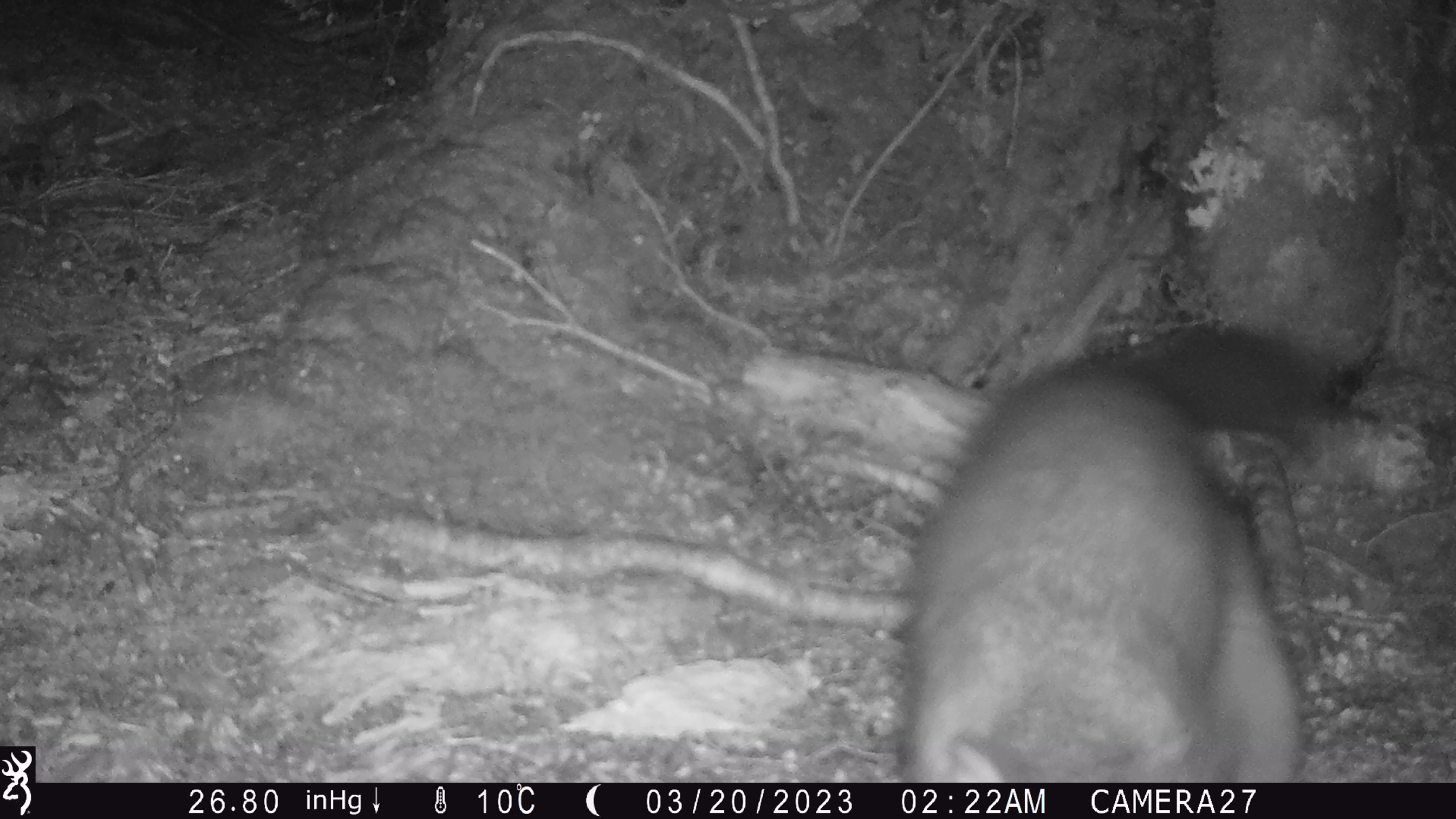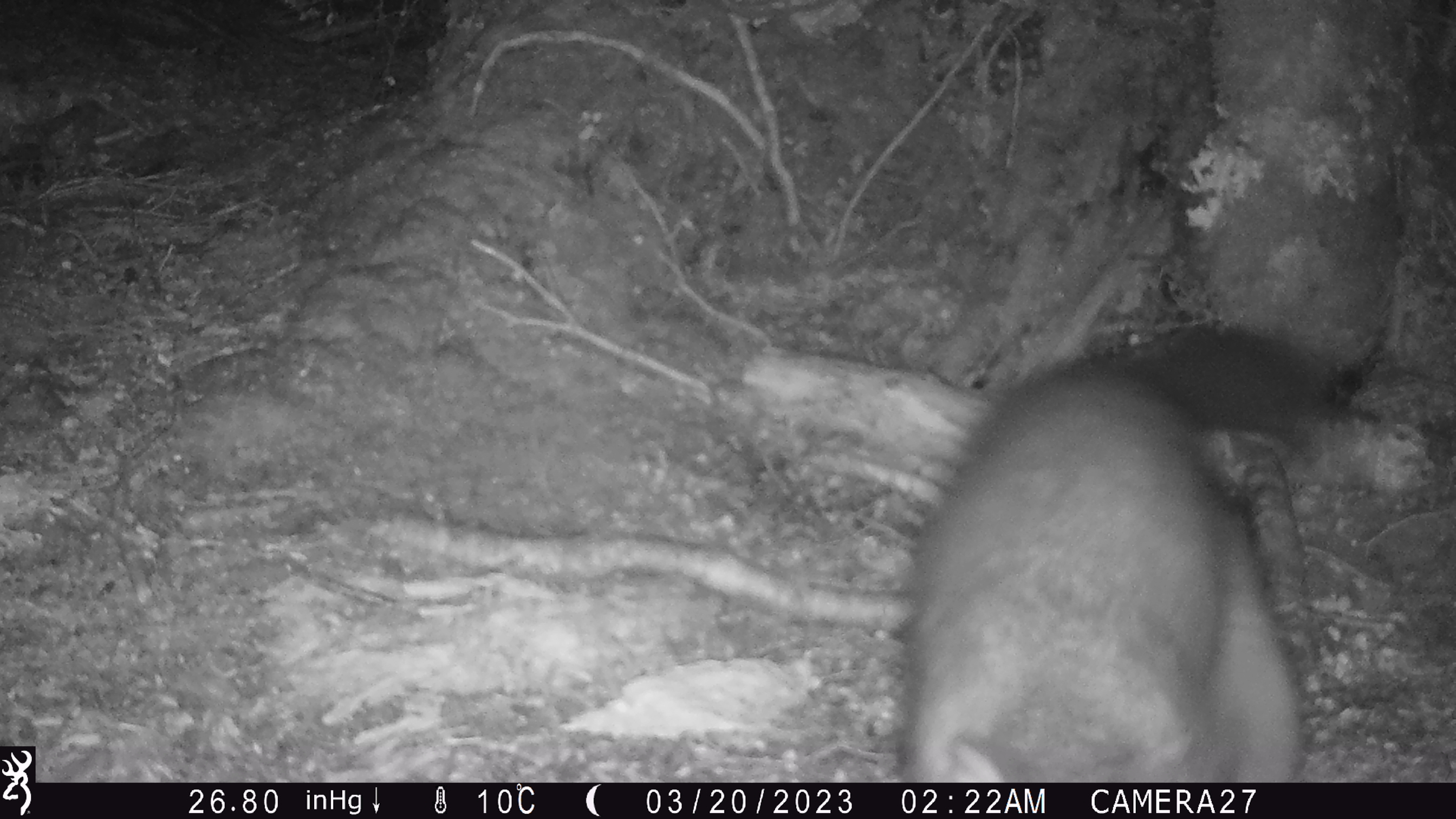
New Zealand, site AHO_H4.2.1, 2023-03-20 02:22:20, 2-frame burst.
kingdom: Animalia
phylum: Chordata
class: Mammalia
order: Diprotodontia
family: Phalangeridae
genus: Trichosurus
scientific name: Trichosurus vulpecula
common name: common brushtail possum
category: possum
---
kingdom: Animalia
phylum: Chordata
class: Mammalia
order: Carnivora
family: Mustelidae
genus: Mustela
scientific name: Mustela erminea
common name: stoat